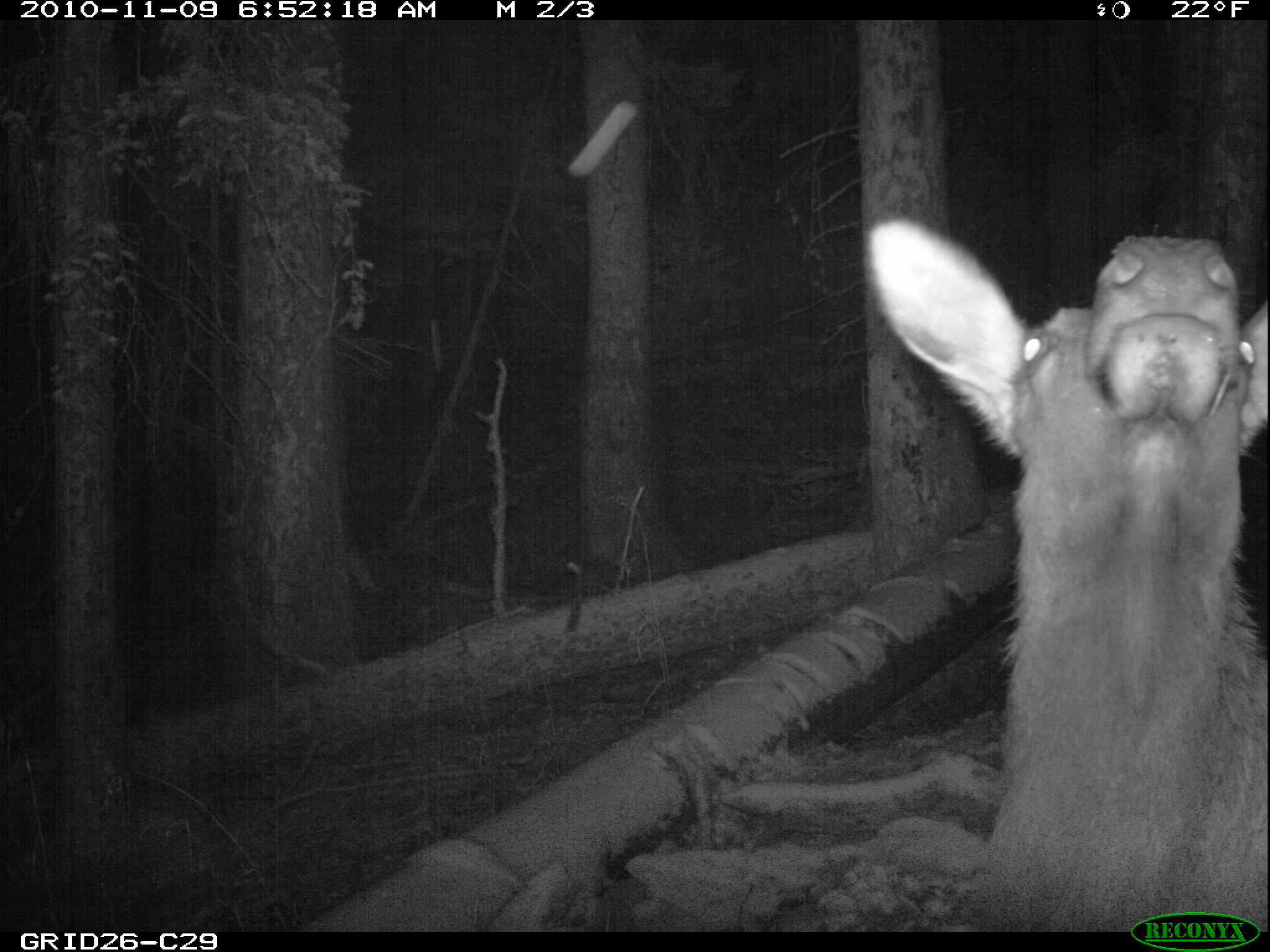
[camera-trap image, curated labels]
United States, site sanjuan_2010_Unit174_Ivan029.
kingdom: Animalia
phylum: Chordata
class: Mammalia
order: Artiodactyla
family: Cervidae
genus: Cervus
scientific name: Cervus elaphus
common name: red deer